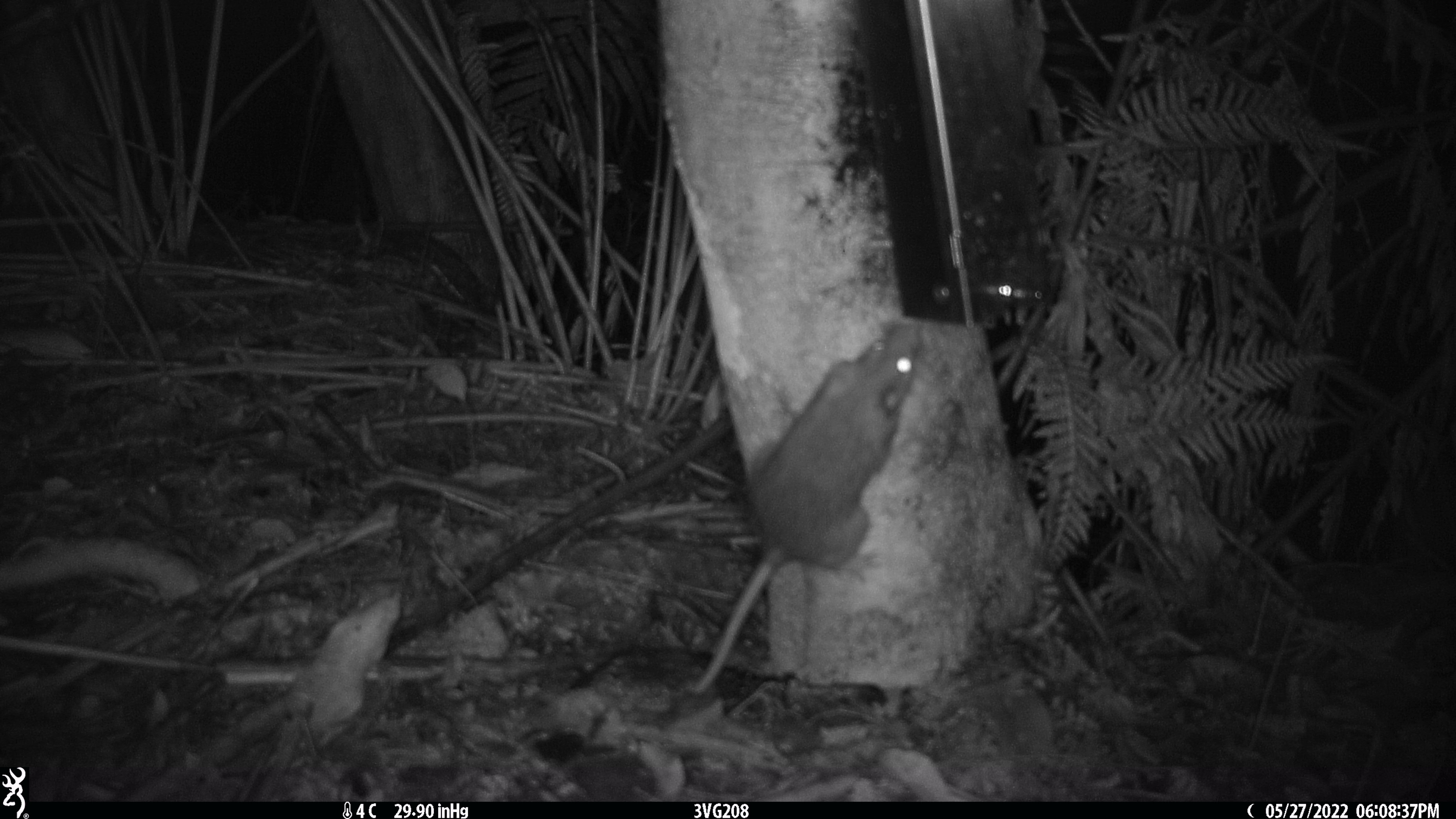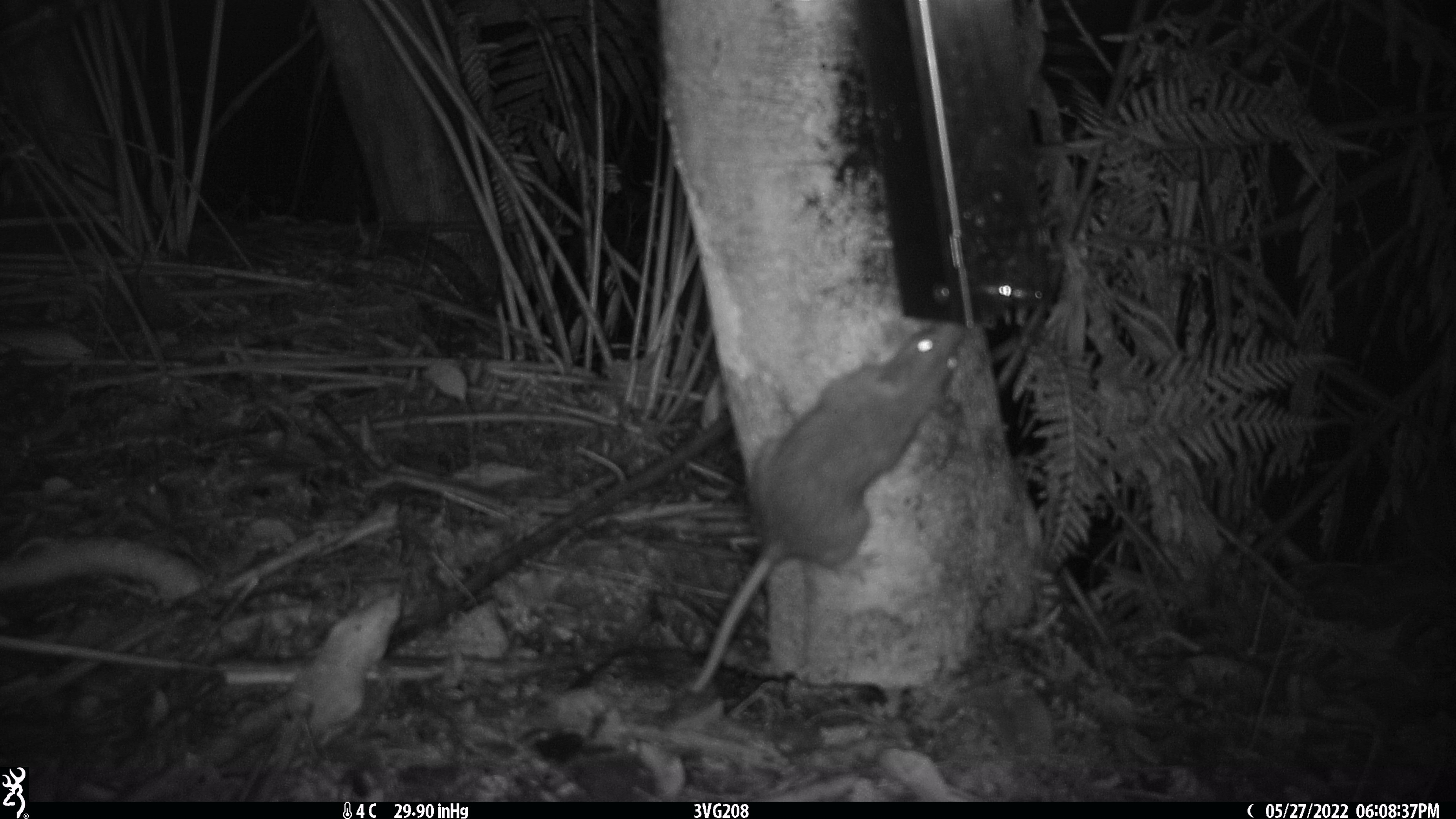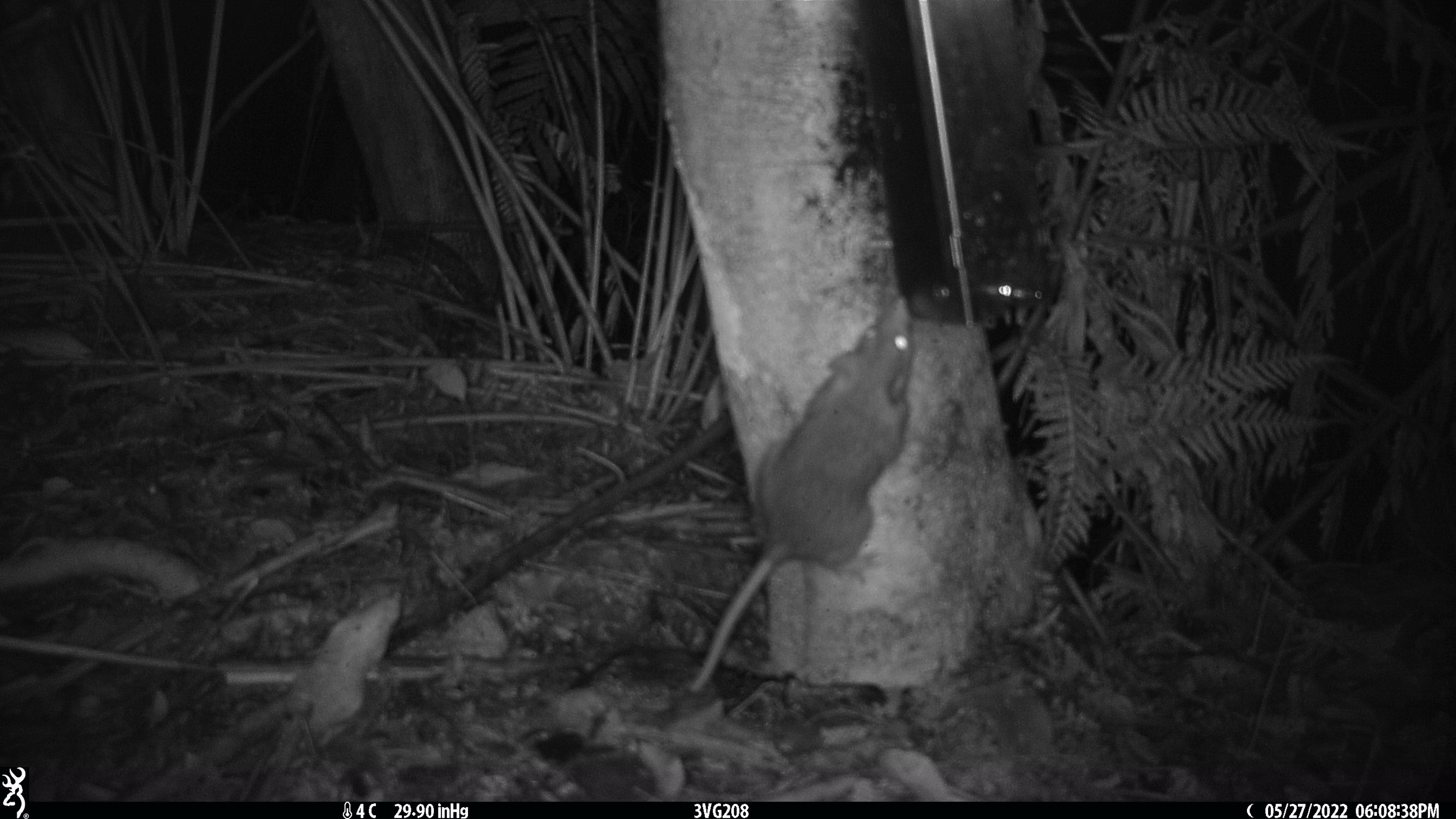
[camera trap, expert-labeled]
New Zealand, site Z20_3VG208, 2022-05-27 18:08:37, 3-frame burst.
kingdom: Animalia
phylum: Chordata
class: Mammalia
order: Rodentia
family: Muridae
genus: Rattus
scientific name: Rattus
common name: rat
Rat (Rattus).